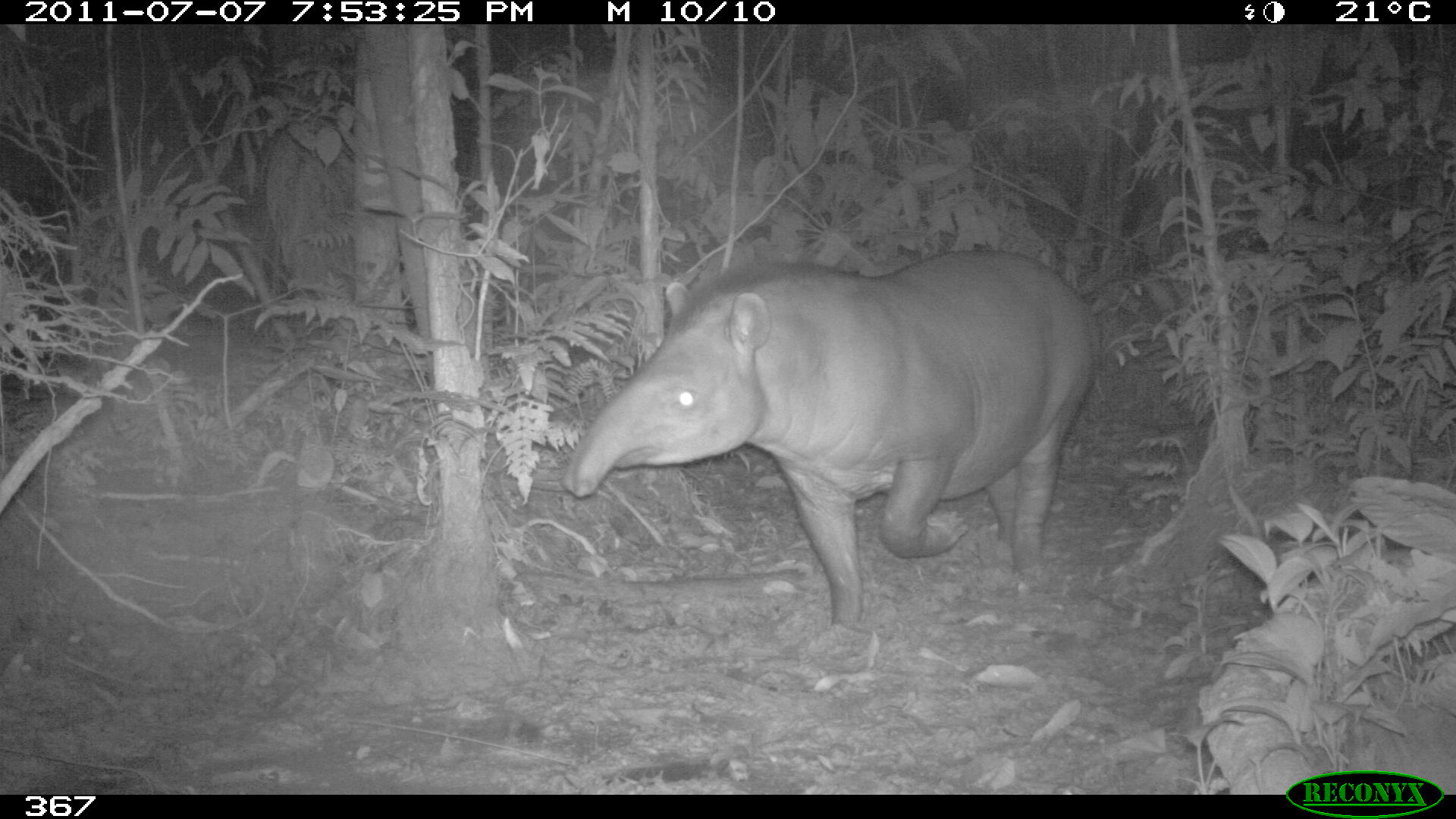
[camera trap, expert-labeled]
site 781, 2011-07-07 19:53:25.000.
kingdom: Animalia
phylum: Chordata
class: Mammalia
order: Perissodactyla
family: Tapiridae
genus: Tapirus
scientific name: Tapirus terrestris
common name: south american tapir